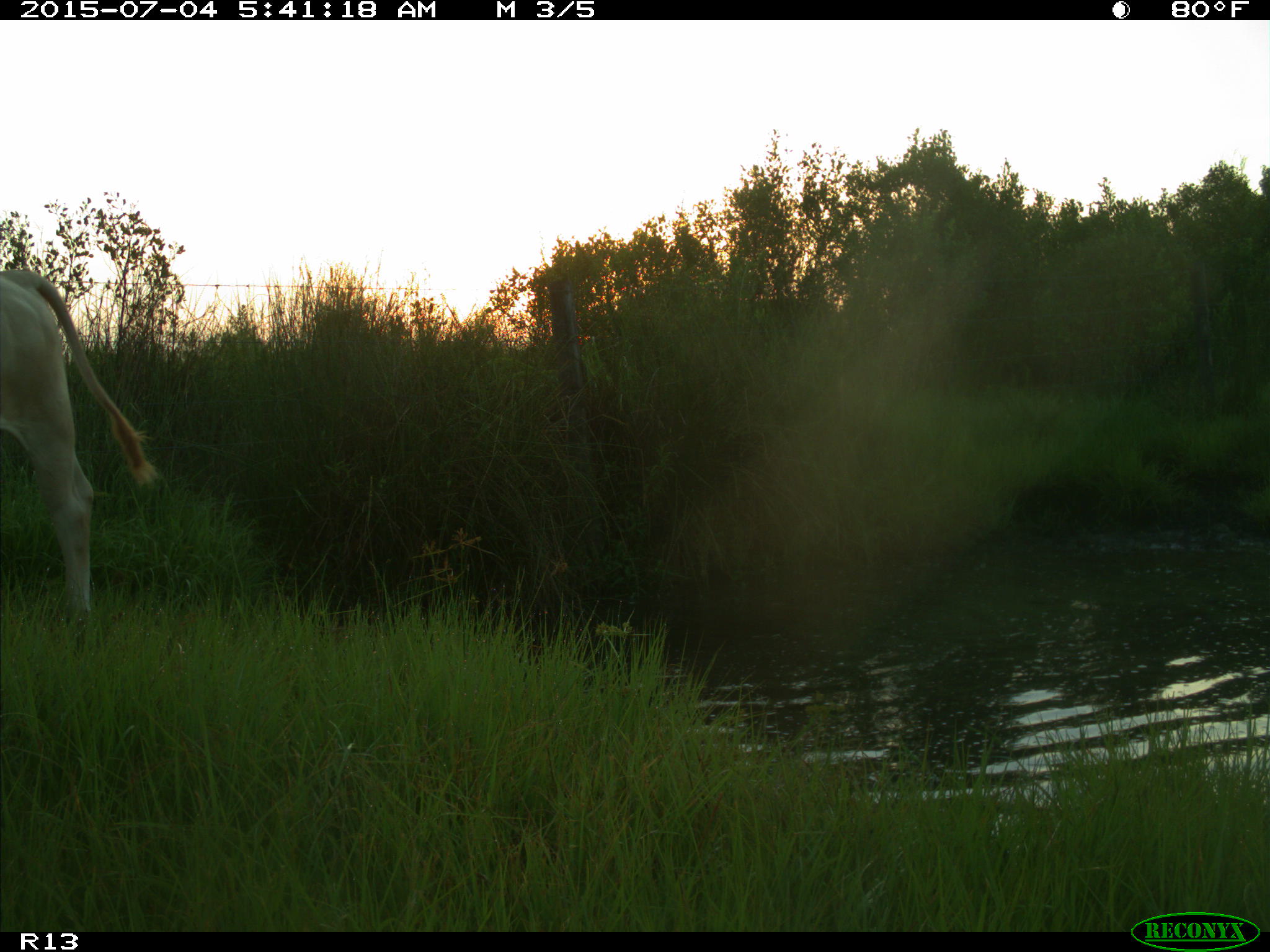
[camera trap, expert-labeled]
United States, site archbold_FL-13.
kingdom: Animalia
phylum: Chordata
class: Mammalia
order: Artiodactyla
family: Bovidae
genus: Bos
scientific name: Bos taurus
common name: domestic cow